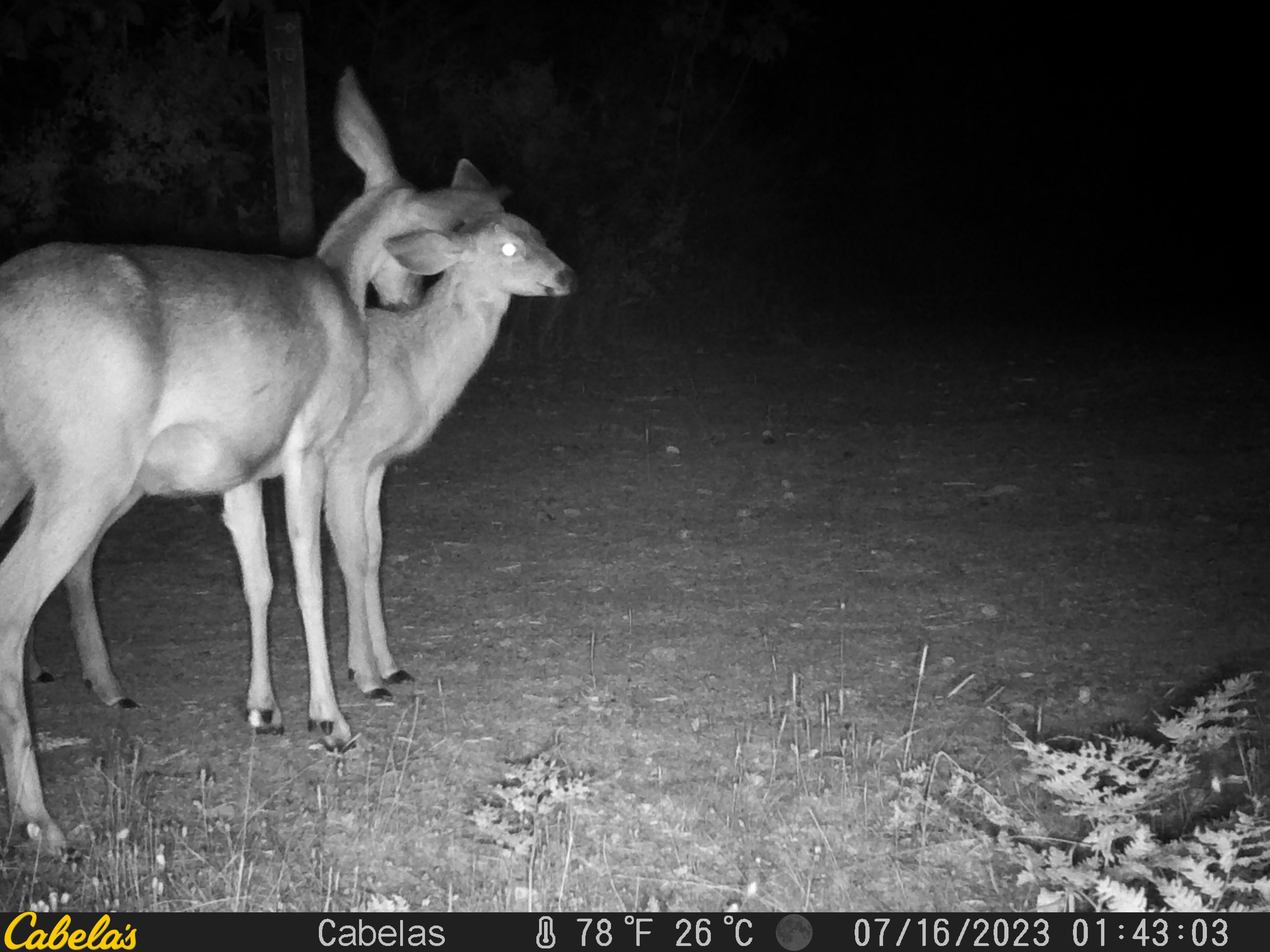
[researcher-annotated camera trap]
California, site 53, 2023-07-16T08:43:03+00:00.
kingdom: Animalia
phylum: Chordata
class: Mammalia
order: Artiodactyla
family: Cervidae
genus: Odocoileus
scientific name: Odocoileus hemionus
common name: mule deer